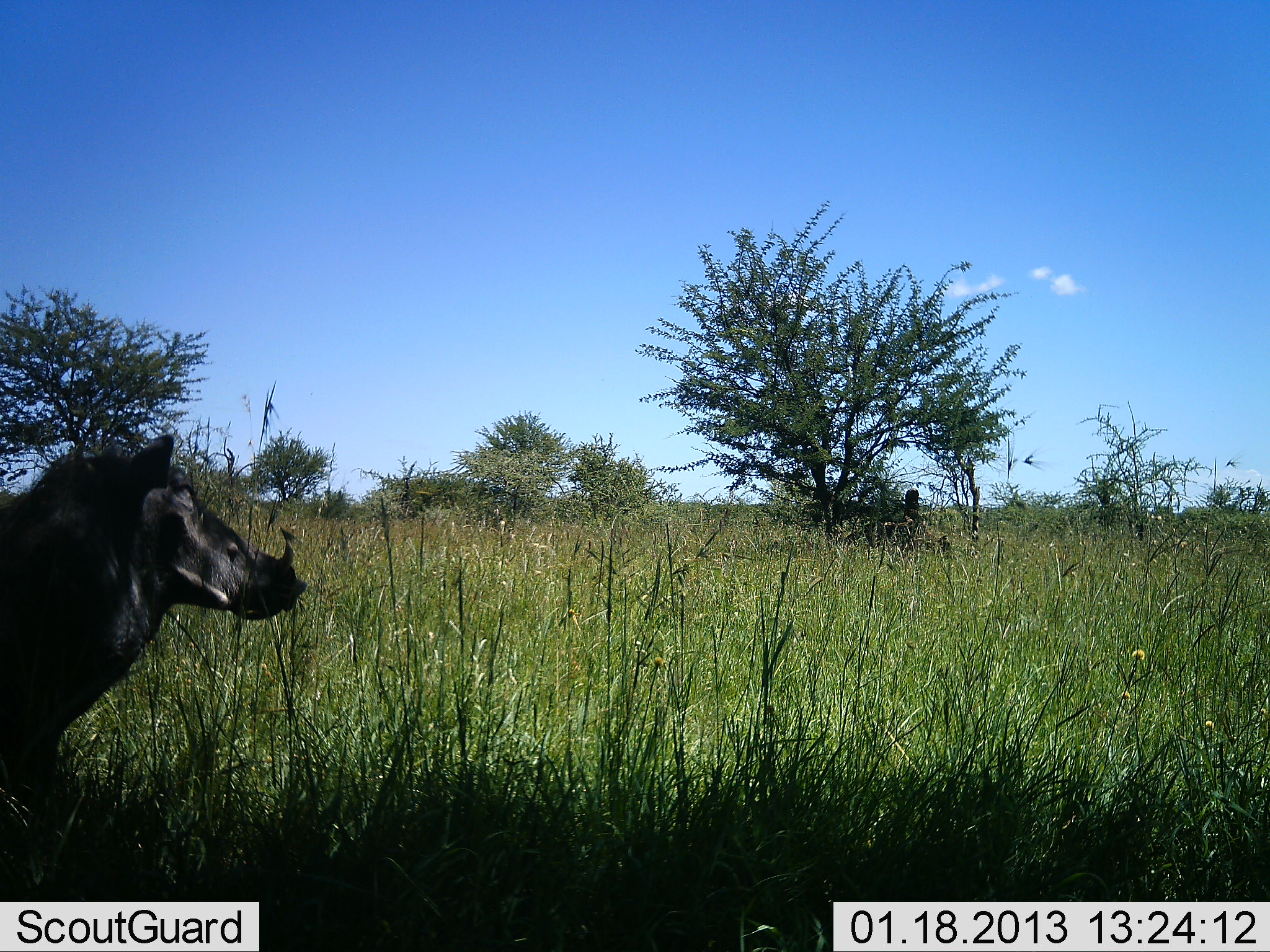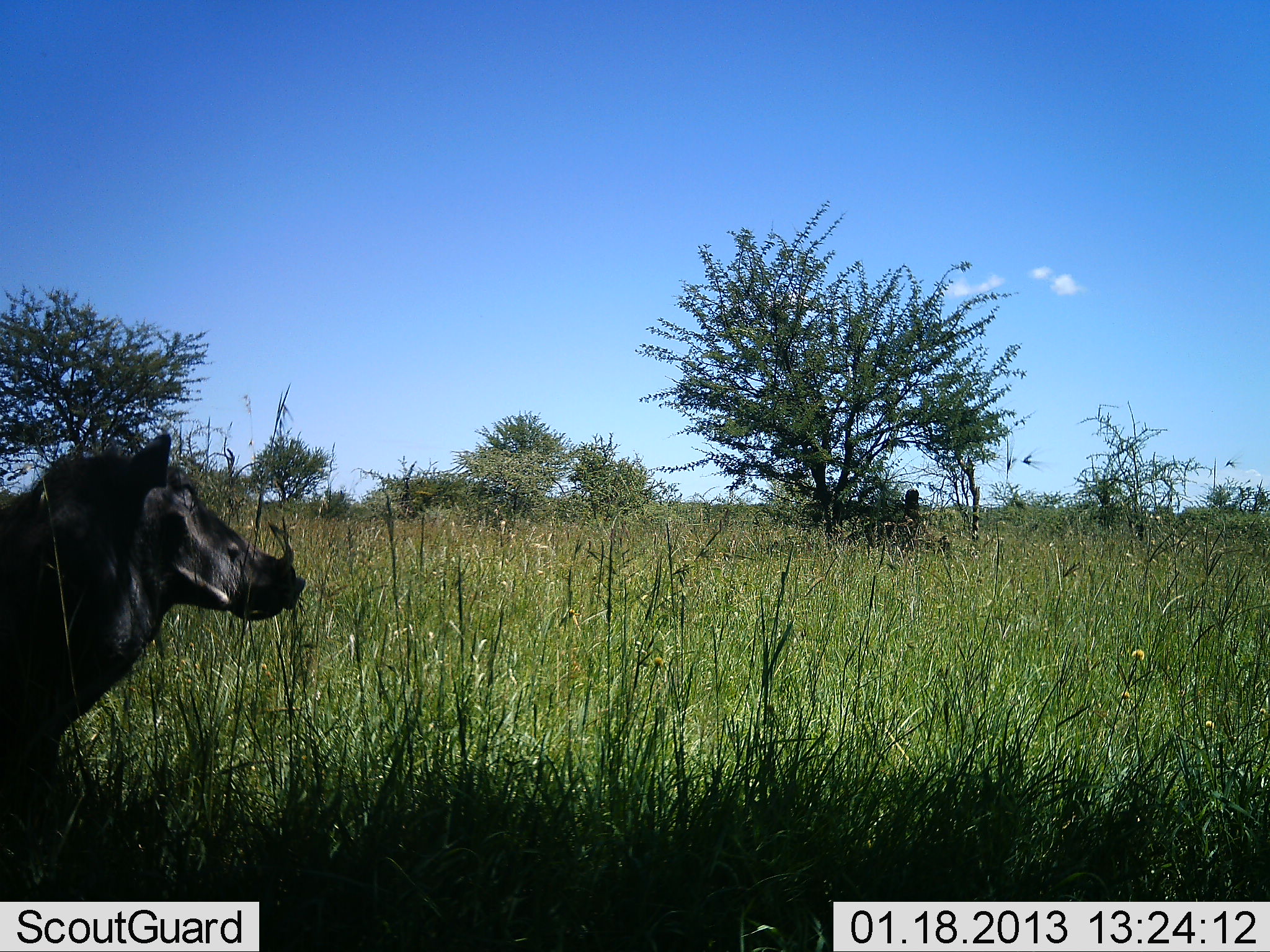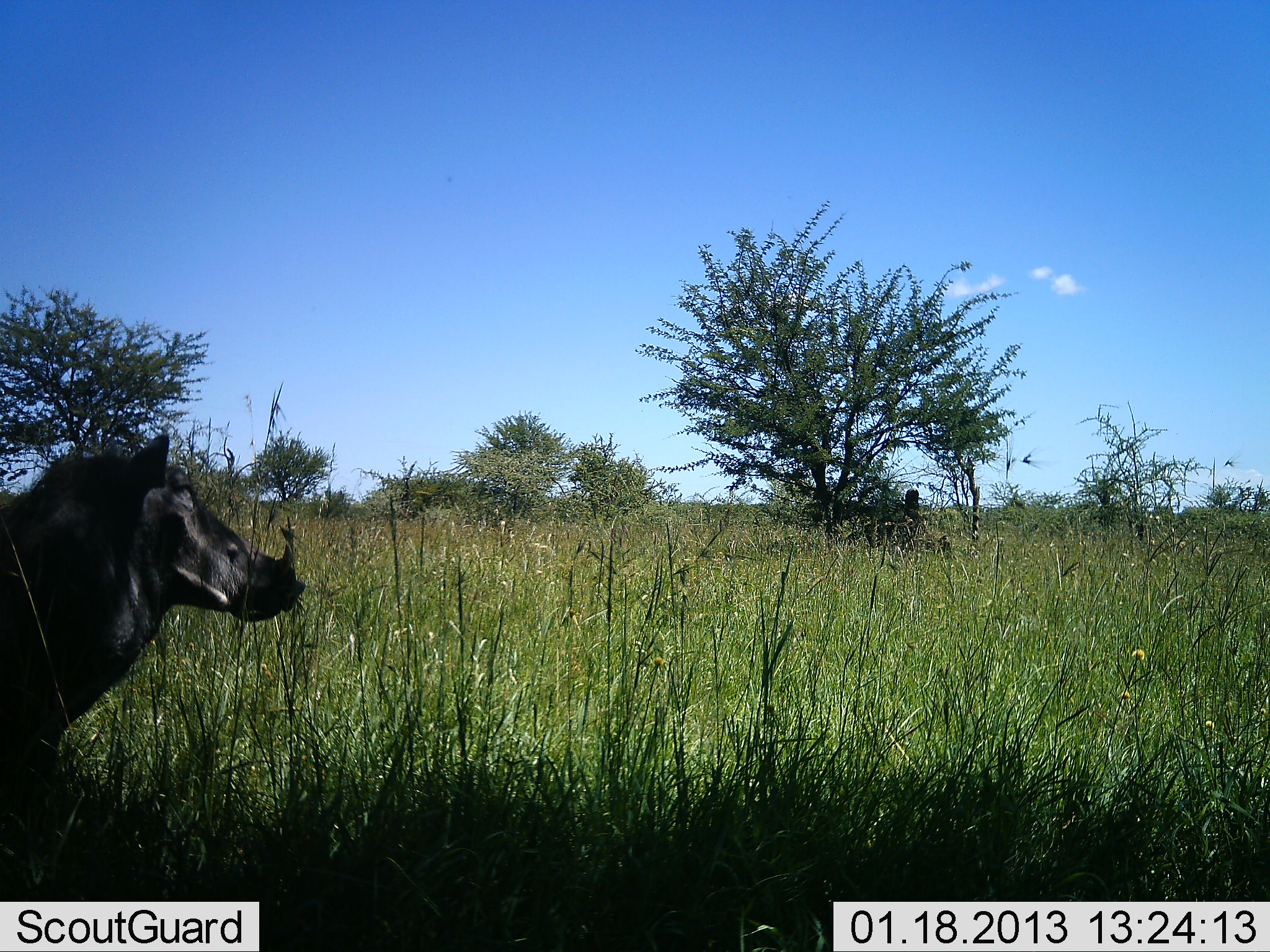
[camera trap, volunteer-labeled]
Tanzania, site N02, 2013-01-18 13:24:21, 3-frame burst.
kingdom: Animalia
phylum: Chordata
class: Mammalia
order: Artiodactyla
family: Suidae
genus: Phacochoerus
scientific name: Phacochoerus africanus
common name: warthog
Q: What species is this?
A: Warthog (Phacochoerus africanus).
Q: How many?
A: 1.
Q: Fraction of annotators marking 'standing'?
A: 93%.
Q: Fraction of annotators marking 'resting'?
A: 3%.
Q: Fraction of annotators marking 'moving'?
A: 3%.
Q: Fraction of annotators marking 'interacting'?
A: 0%.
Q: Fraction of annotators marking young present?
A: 0%.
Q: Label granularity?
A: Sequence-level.